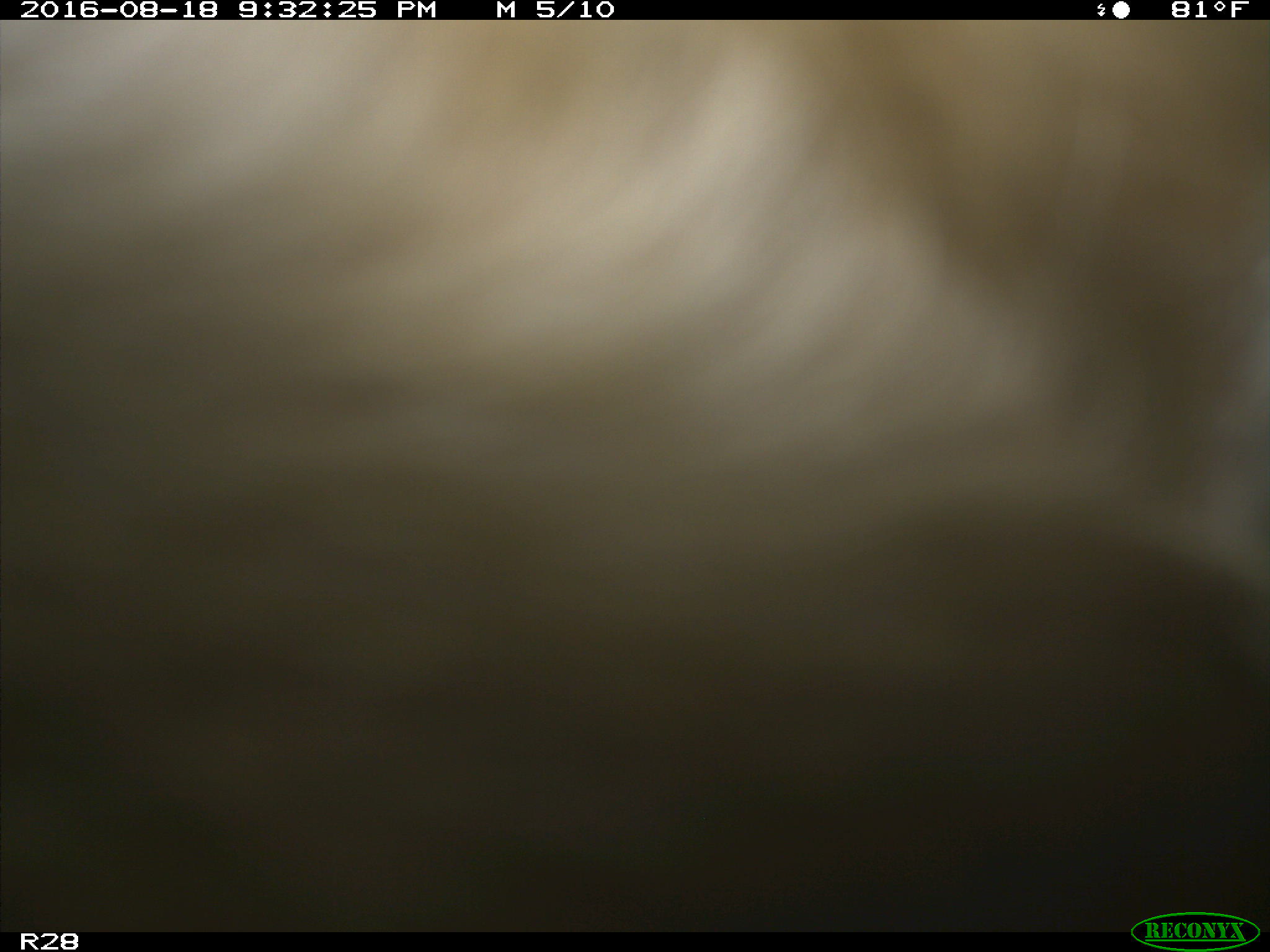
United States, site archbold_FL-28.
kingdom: Animalia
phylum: Chordata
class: Mammalia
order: Artiodactyla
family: Bovidae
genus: Bos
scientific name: Bos taurus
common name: domestic cow